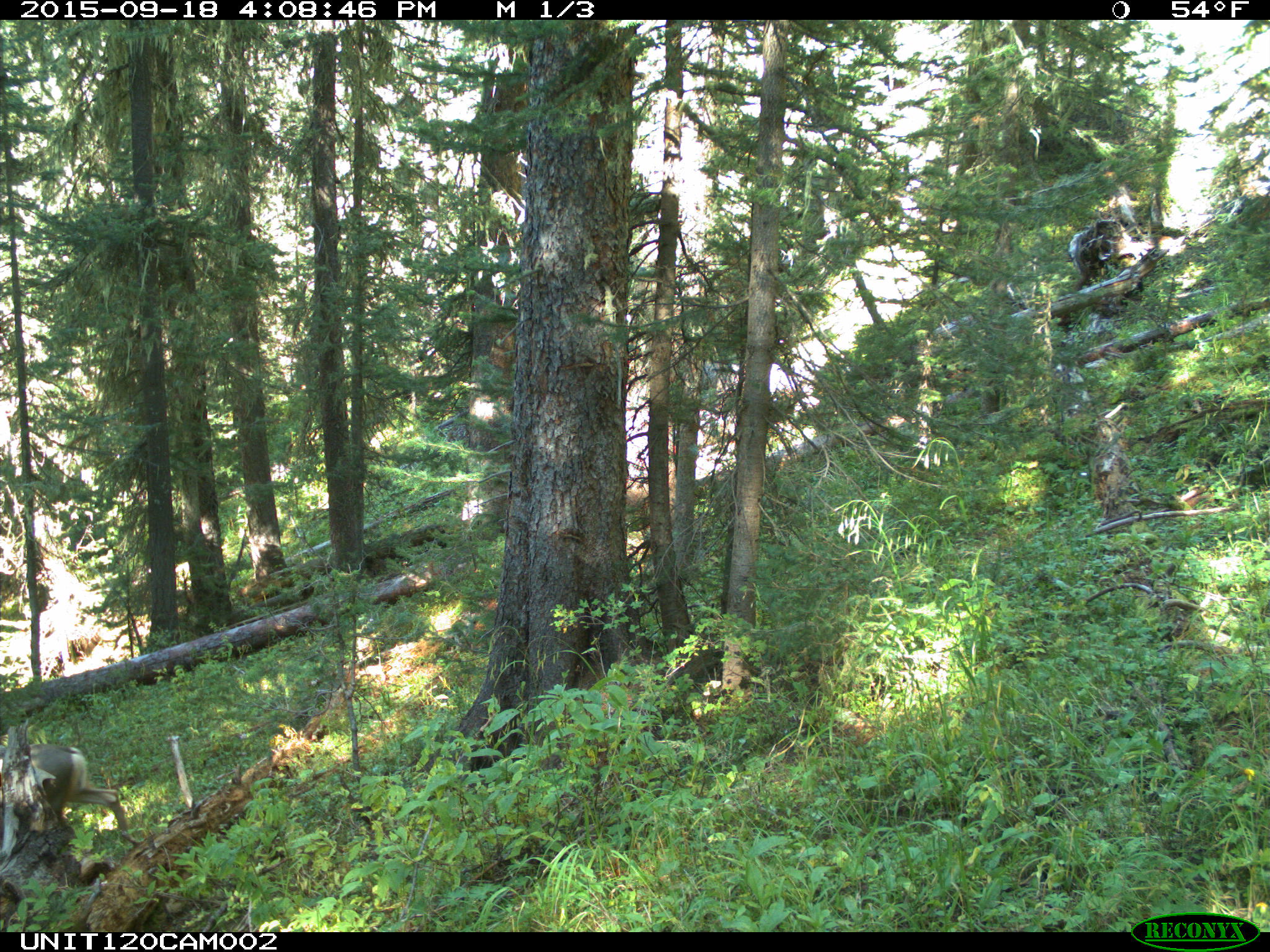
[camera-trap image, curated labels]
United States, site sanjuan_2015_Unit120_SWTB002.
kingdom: Animalia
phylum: Chordata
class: Mammalia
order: Artiodactyla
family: Cervidae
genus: Odocoileus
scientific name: Odocoileus hemionus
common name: mule deer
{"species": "Odocoileus hemionus (mule deer)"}